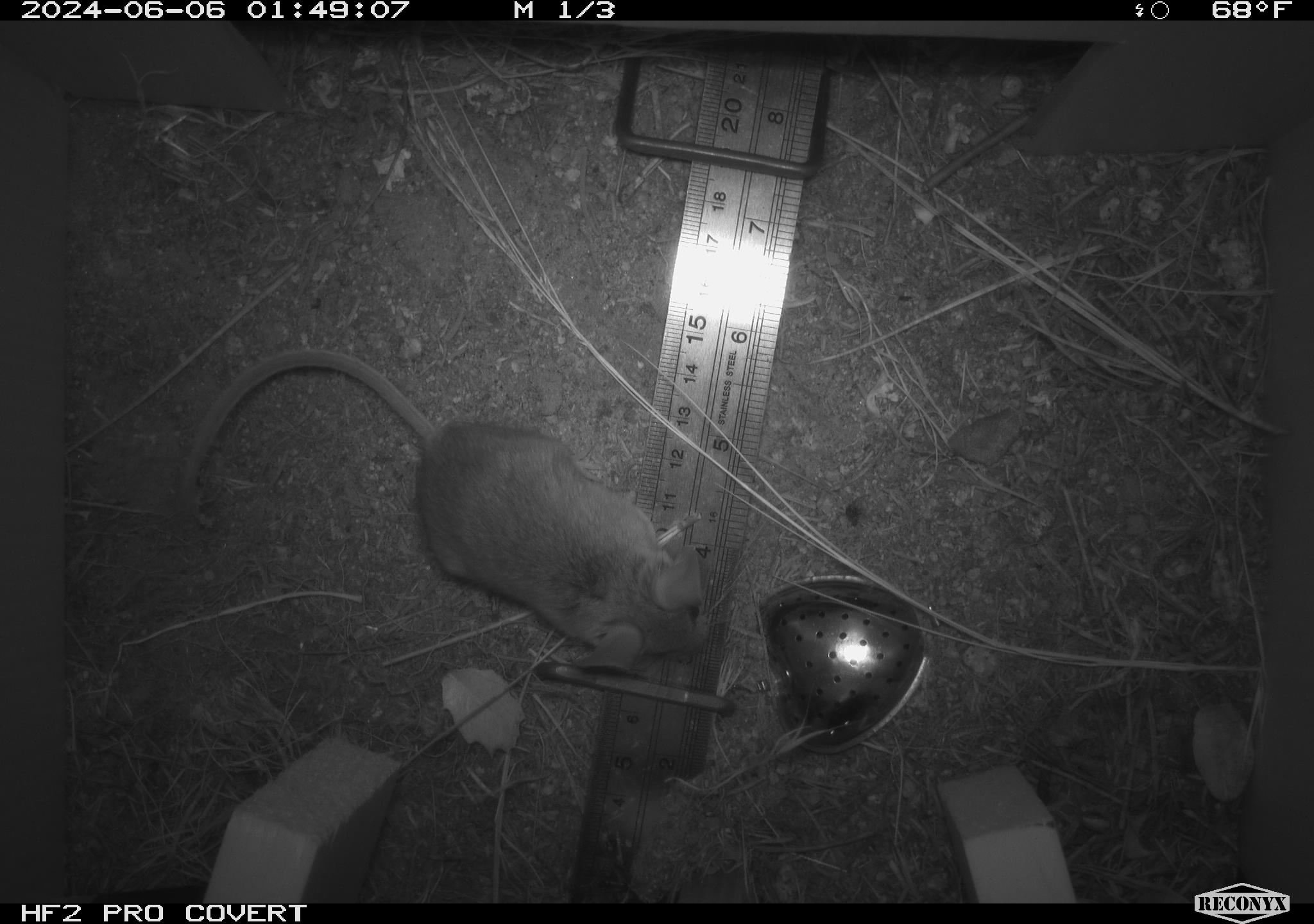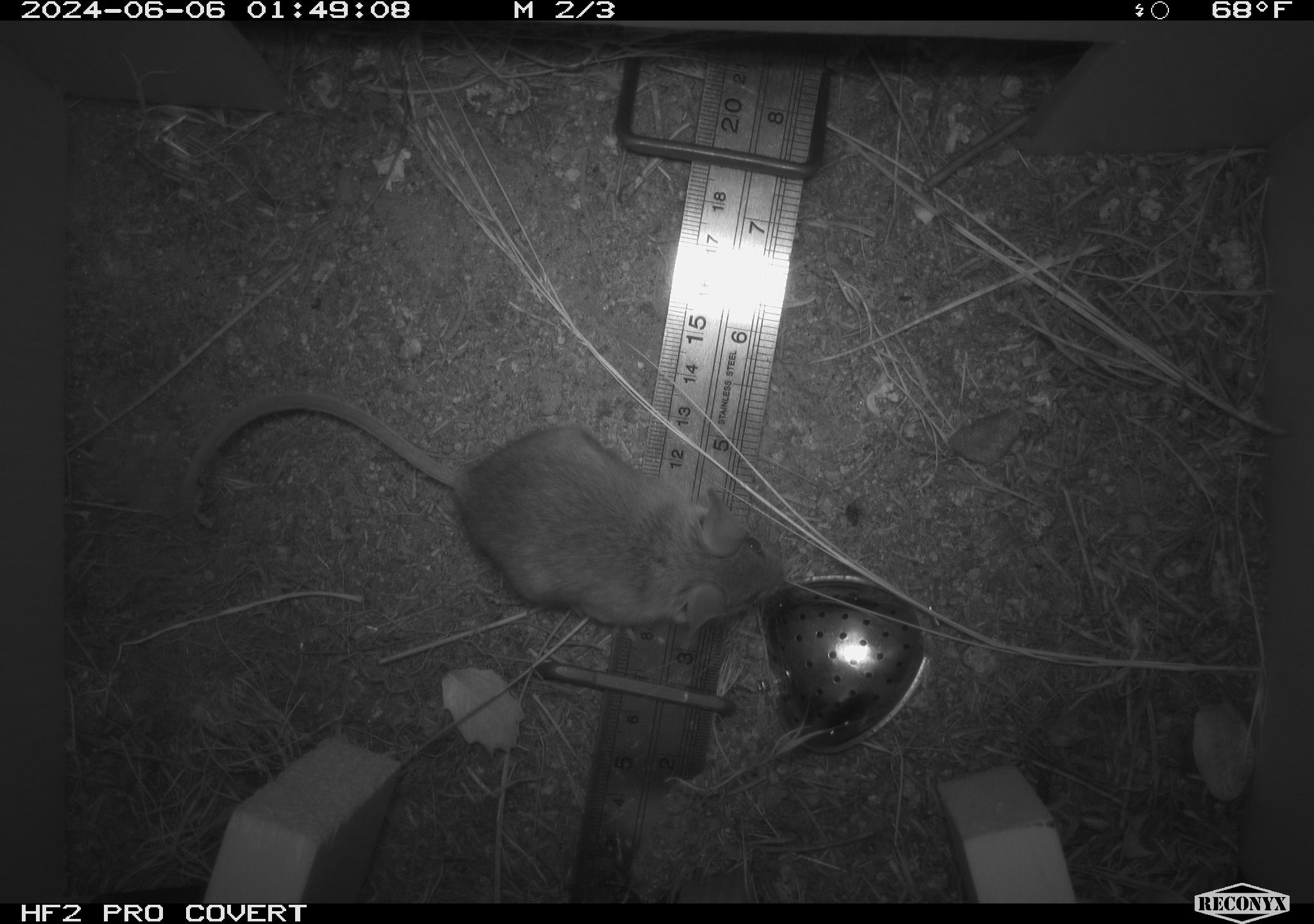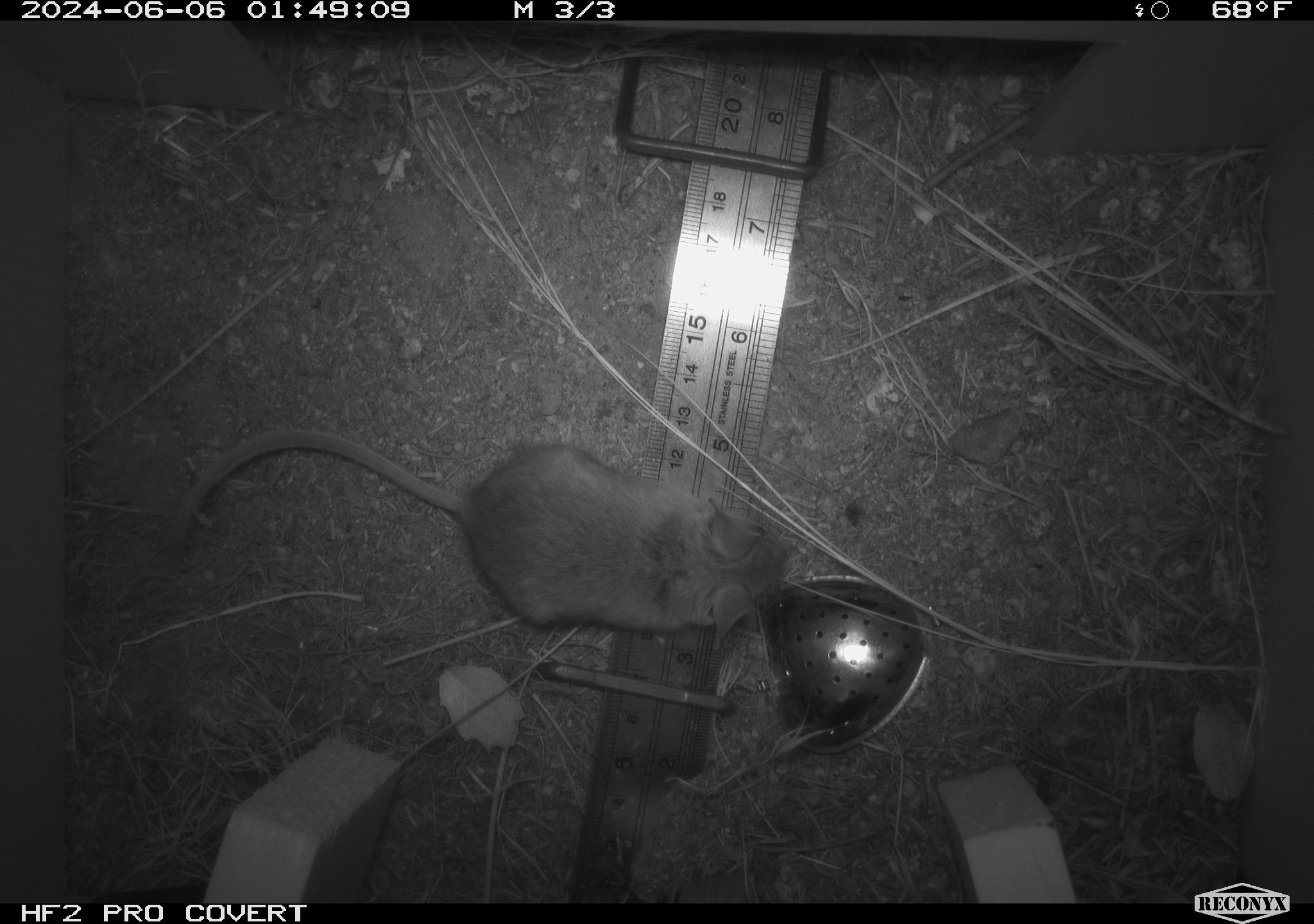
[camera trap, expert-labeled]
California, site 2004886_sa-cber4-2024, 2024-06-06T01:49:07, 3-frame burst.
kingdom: Animalia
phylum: Chordata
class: Mammalia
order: Rodentia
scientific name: Rodentia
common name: mouse species